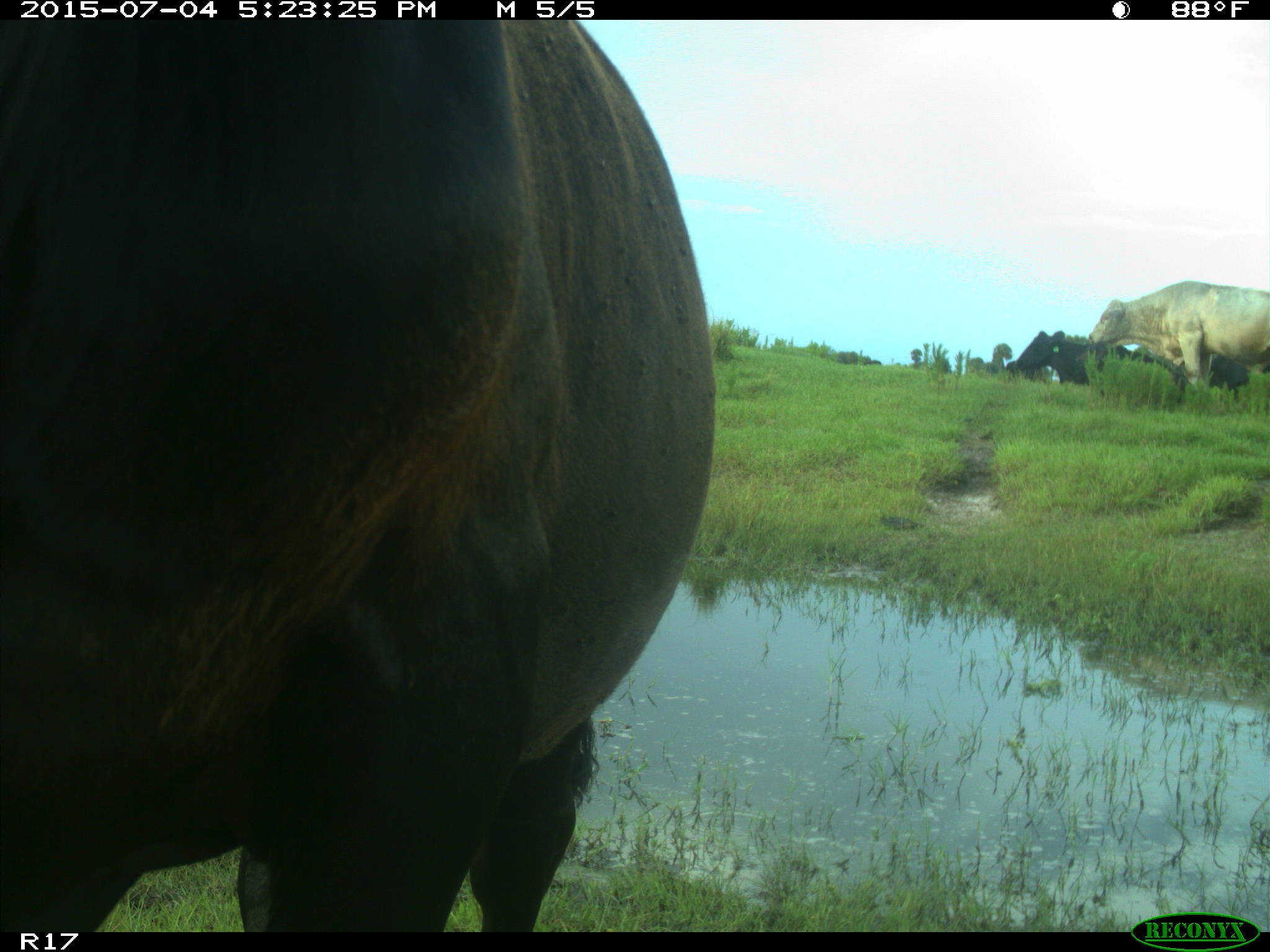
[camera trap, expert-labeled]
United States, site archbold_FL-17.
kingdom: Animalia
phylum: Chordata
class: Mammalia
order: Artiodactyla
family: Bovidae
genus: Bos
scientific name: Bos taurus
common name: domestic cow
Bos taurus (domestic cow).